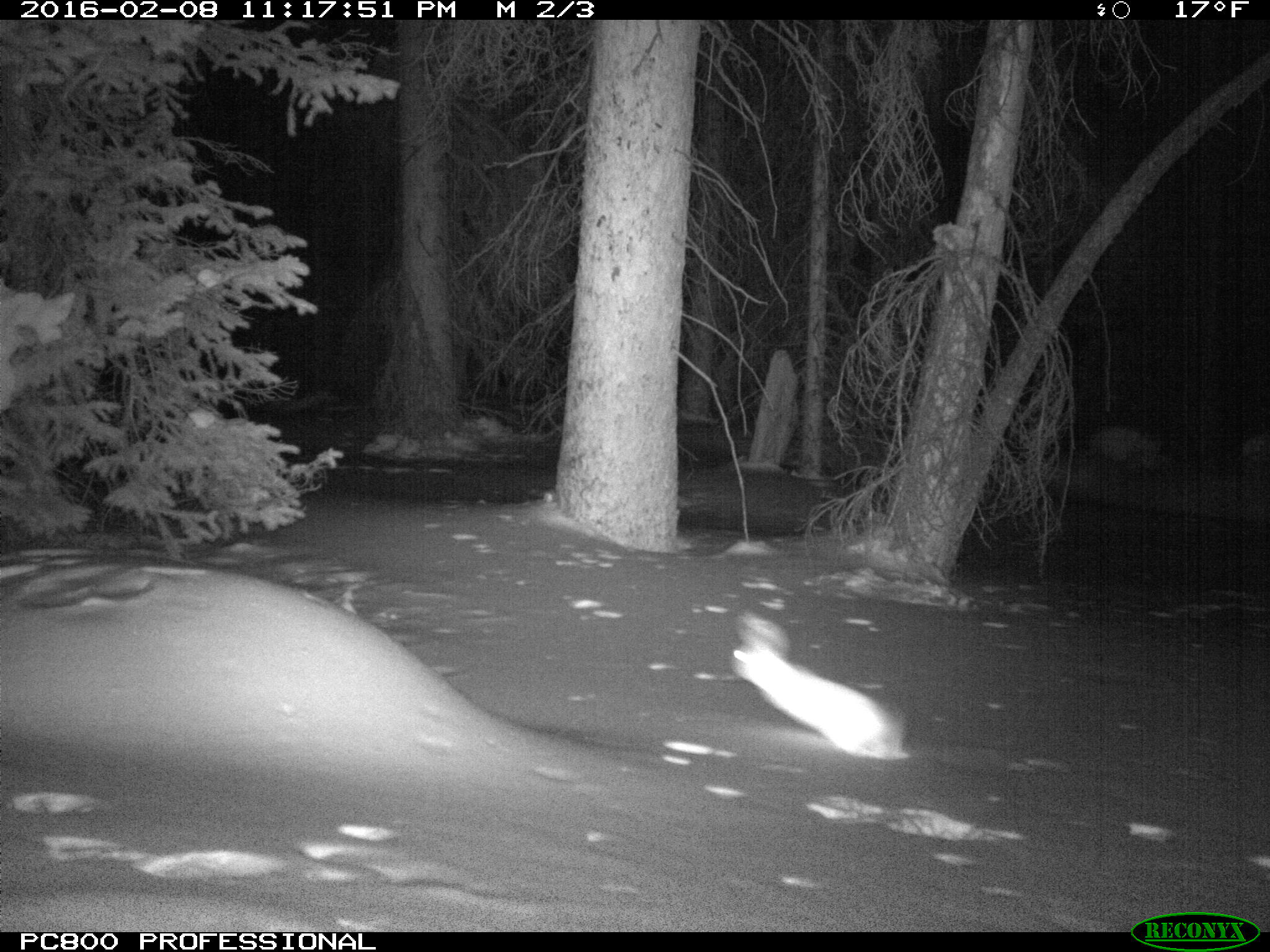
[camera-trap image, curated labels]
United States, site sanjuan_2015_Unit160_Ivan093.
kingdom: Animalia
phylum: Chordata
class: Mammalia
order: Lagomorpha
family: Leporidae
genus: Lepus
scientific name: Lepus americanus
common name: snowshoe hare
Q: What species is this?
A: Lepus americanus (snowshoe hare).